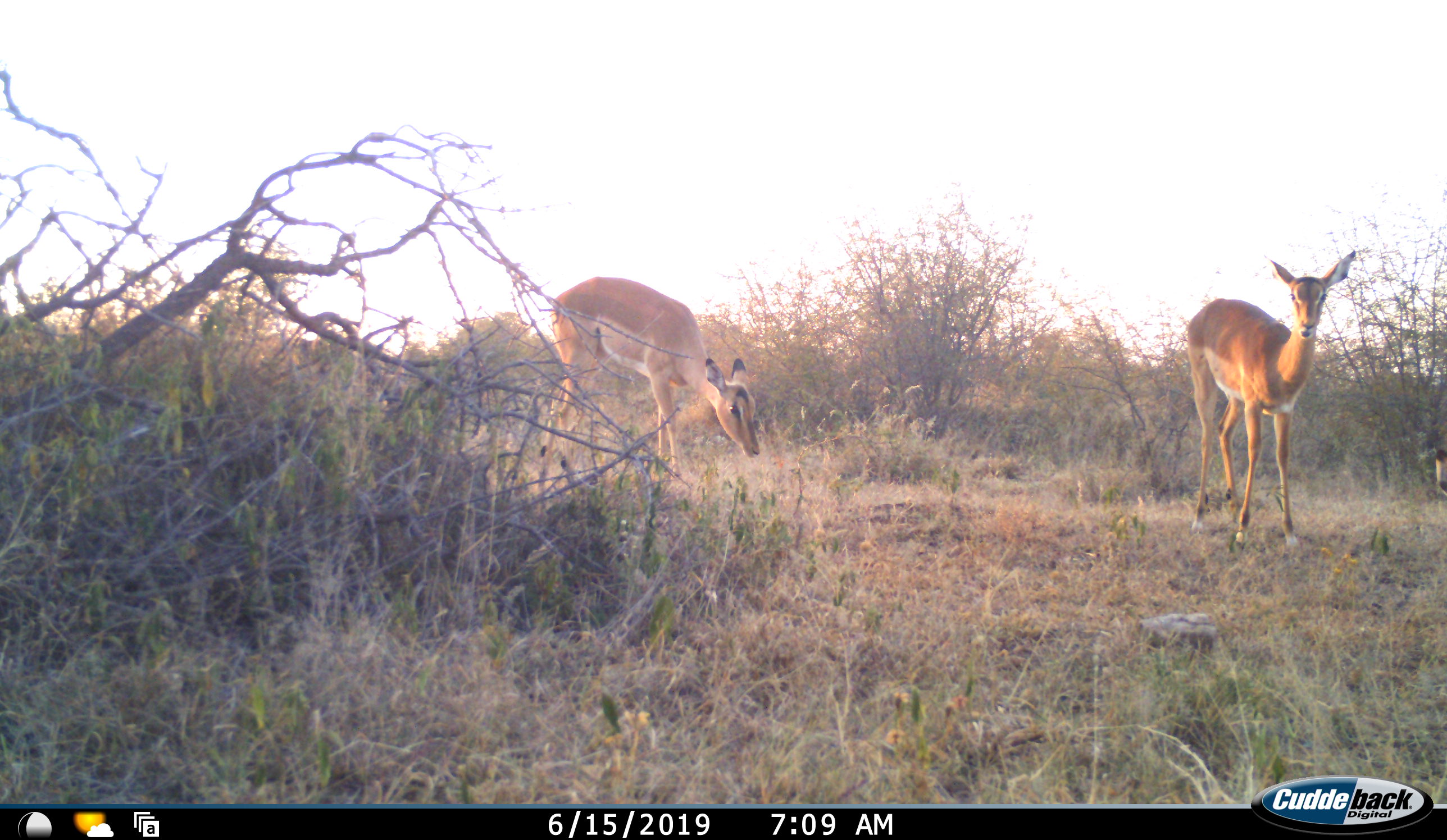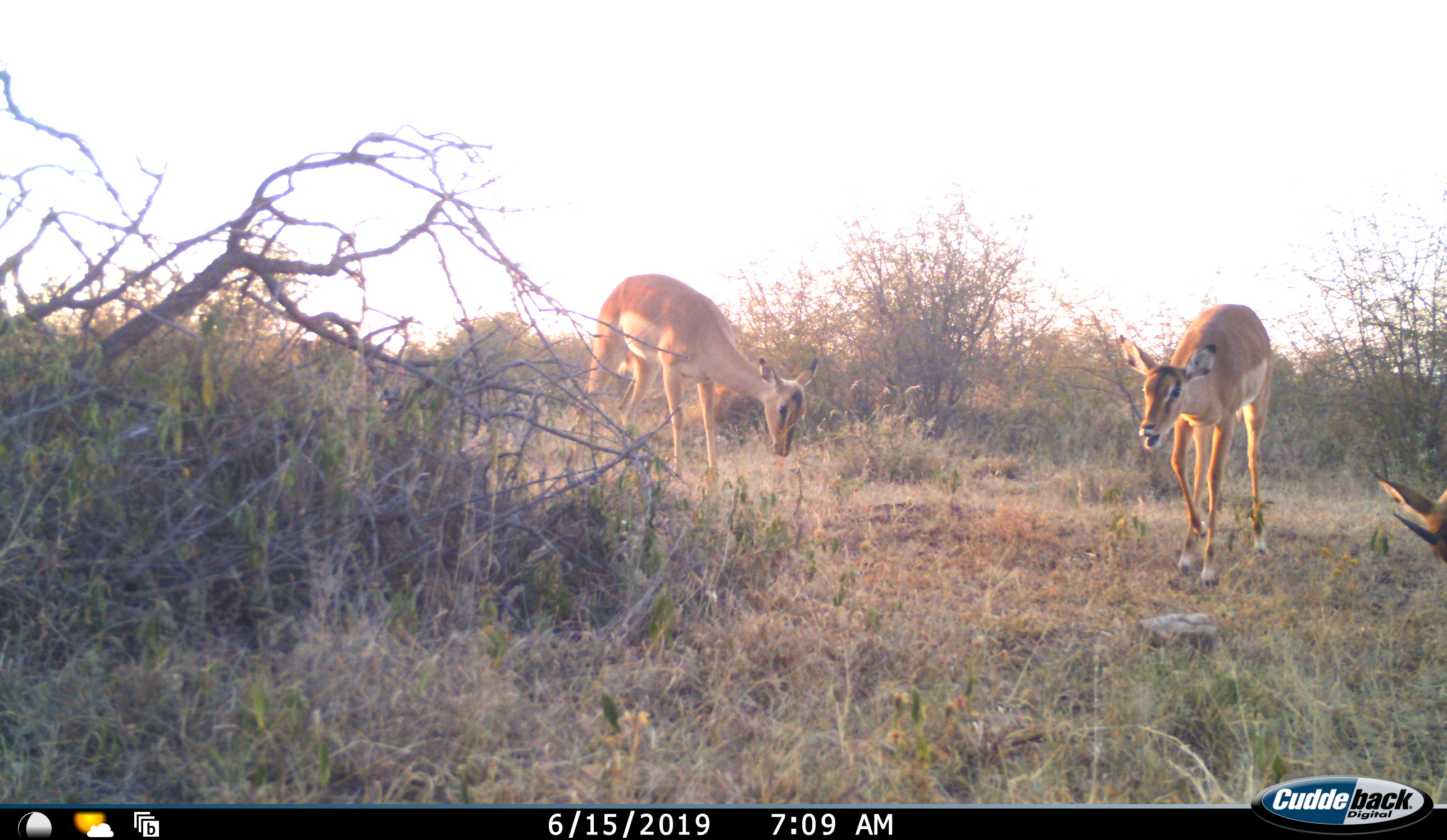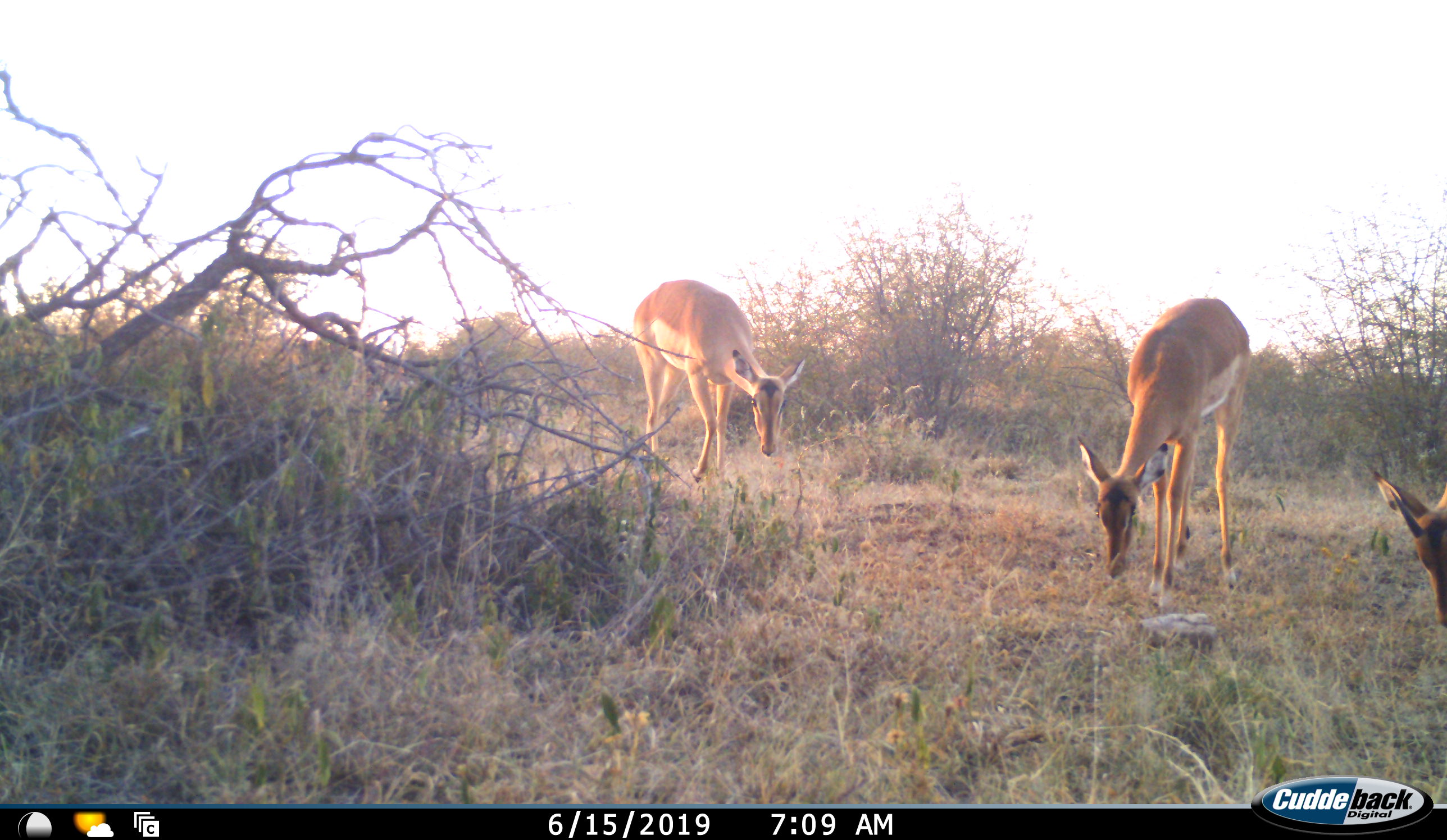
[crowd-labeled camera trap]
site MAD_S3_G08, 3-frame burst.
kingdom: Animalia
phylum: Chordata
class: Mammalia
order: Artiodactyla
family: Bovidae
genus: Aepyceros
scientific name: Aepyceros melampus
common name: impala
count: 3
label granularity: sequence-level